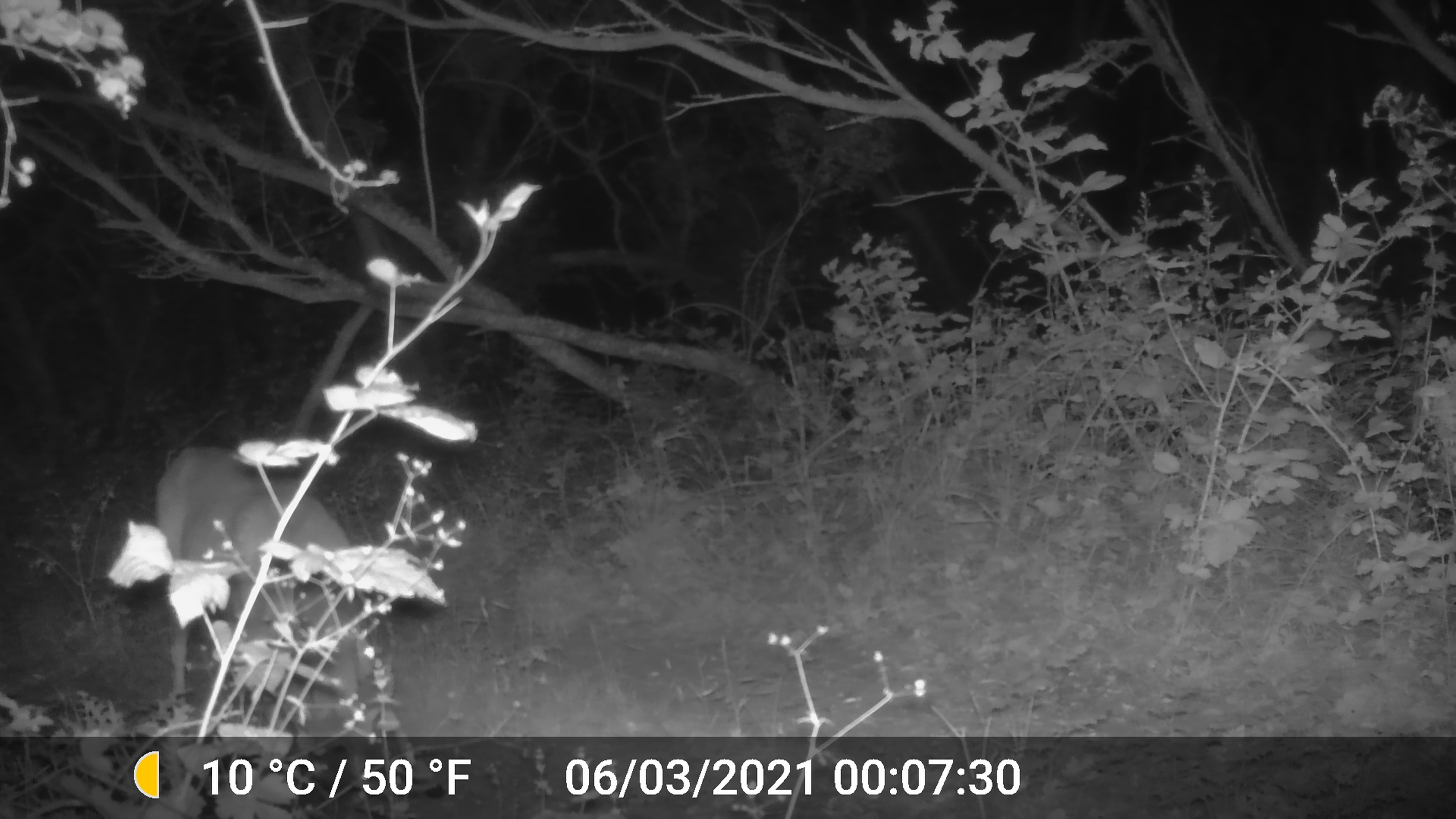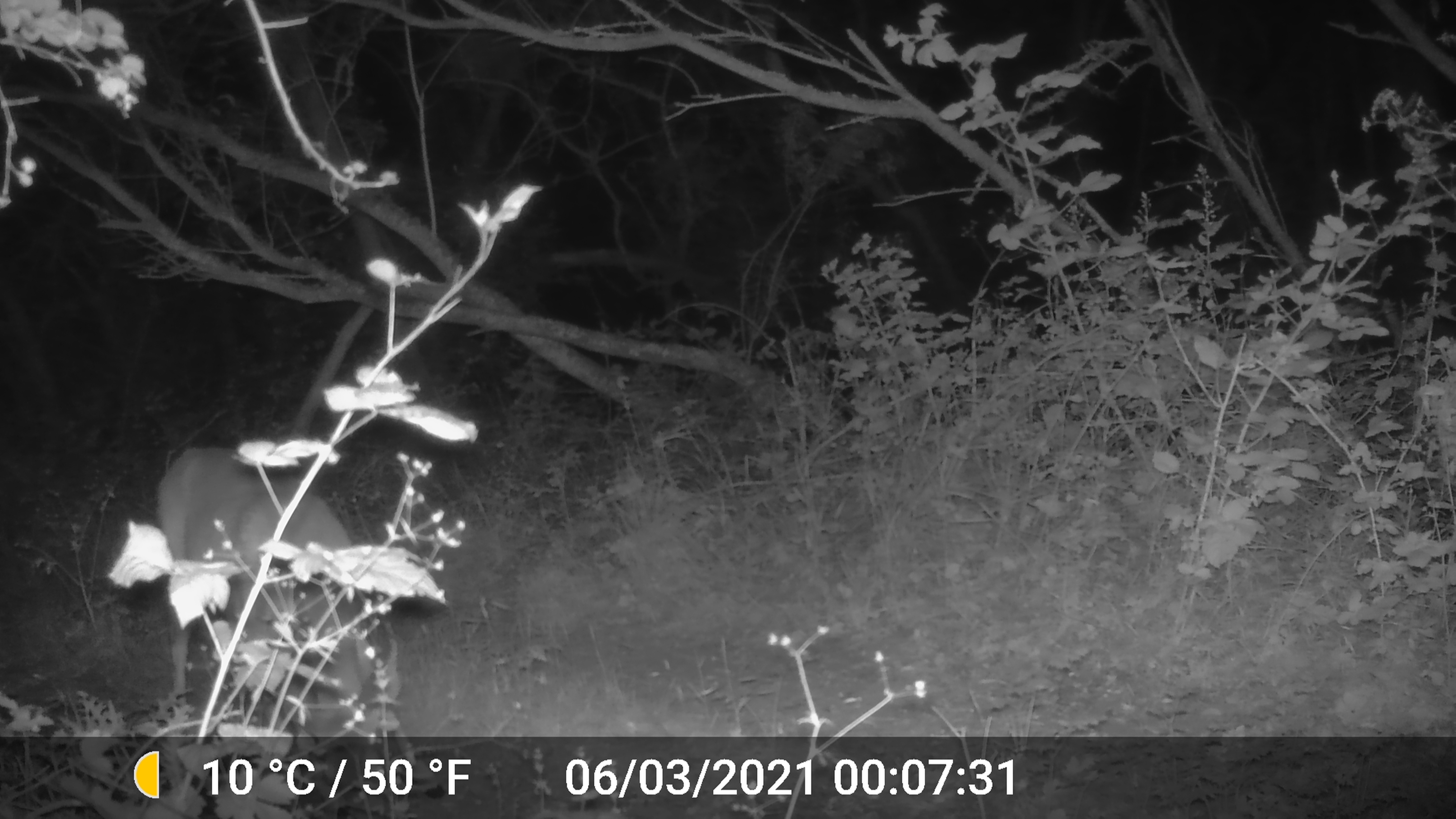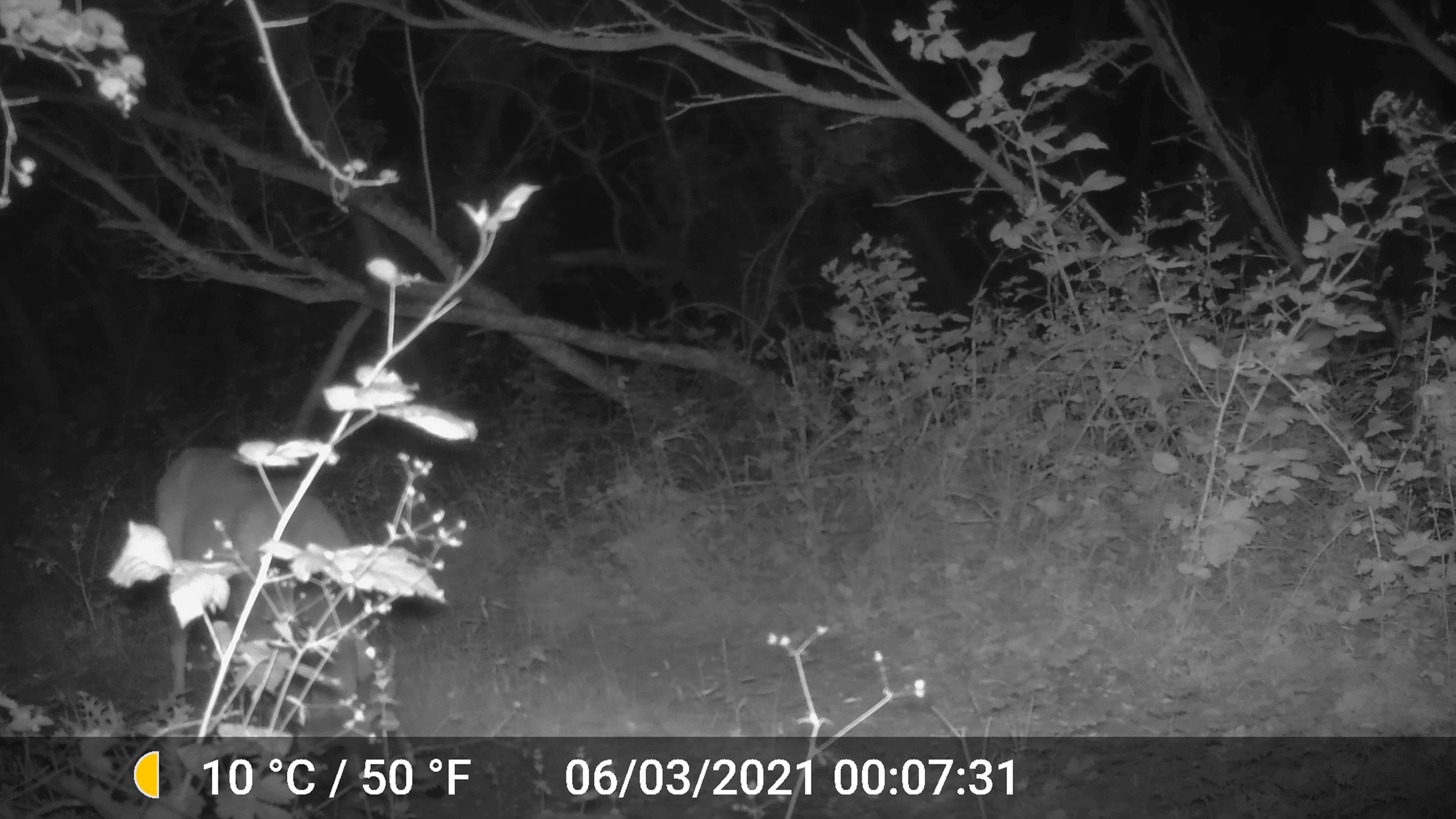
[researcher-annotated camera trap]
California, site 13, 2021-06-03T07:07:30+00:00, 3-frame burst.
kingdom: Animalia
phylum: Chordata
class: Mammalia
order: Artiodactyla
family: Cervidae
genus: Odocoileus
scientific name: Odocoileus hemionus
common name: mule deer